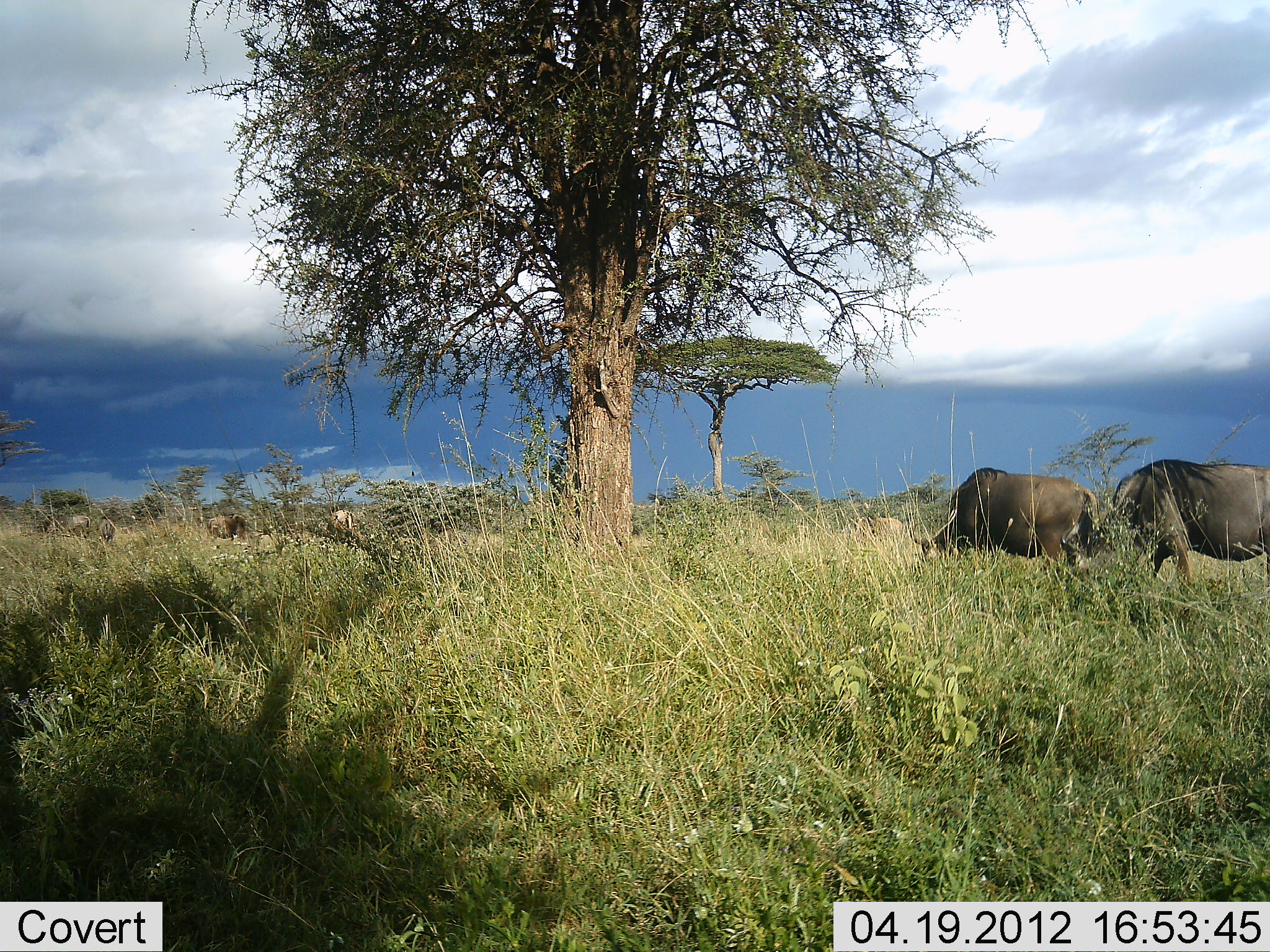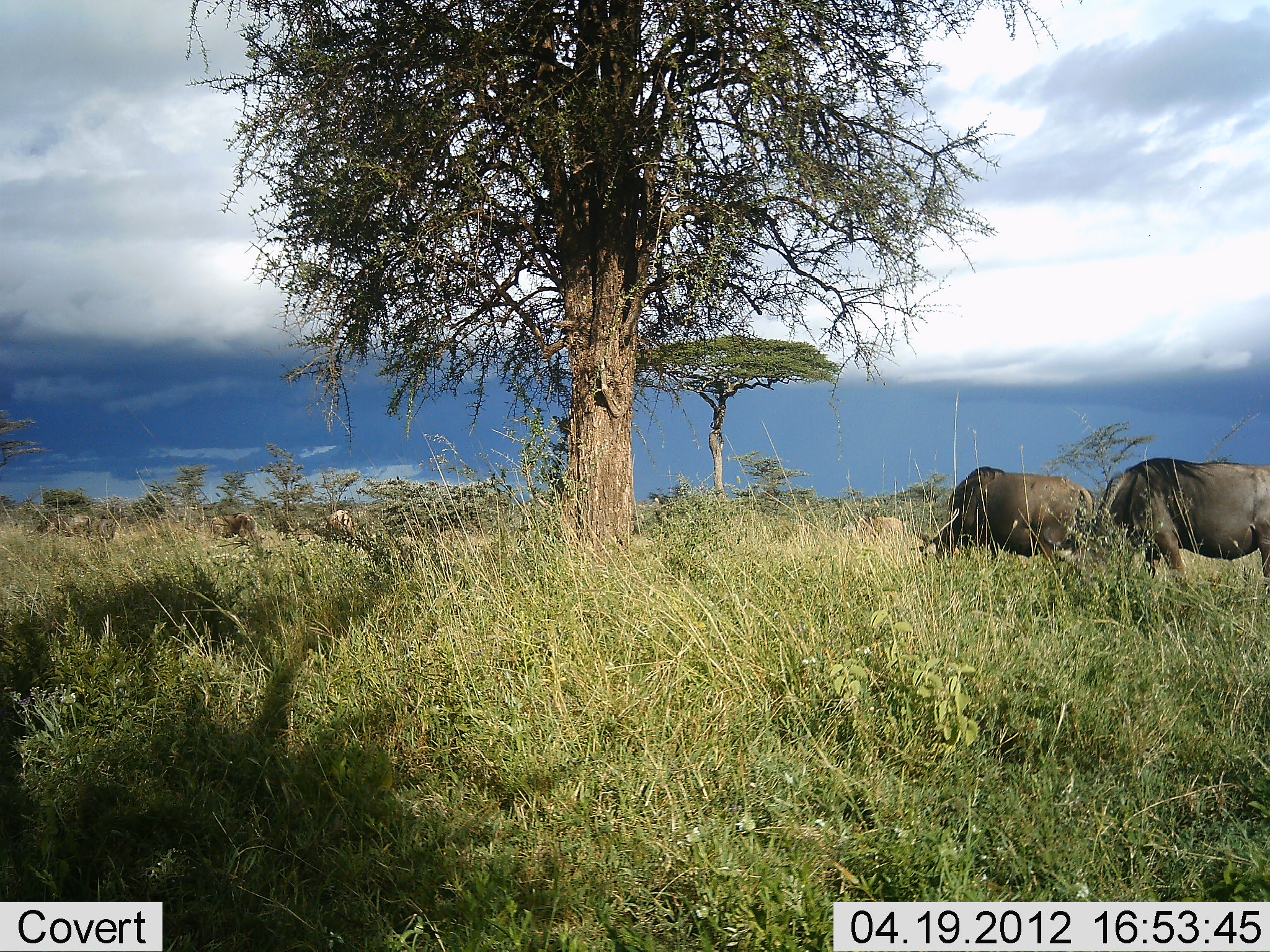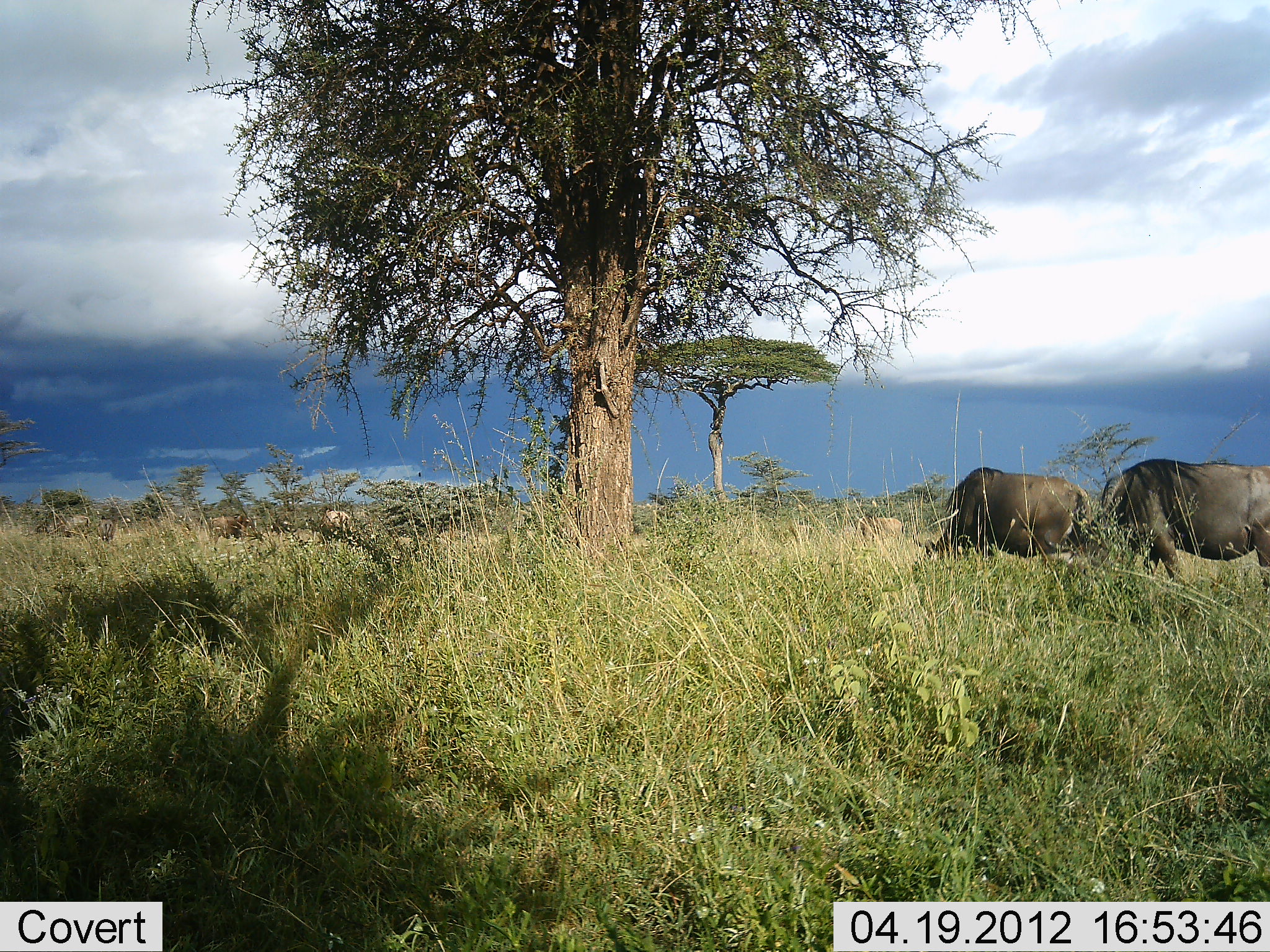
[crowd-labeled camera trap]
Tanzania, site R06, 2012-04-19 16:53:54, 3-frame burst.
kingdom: Animalia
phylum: Chordata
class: Mammalia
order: Artiodactyla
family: Bovidae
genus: Connochaetes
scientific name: Connochaetes taurinus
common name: blue wildebeest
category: wildebeest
Wildebeest (blue wildebeest) (Connochaetes taurinus), count 2. Behavior (volunteer vote fractions): standing 30%, resting 0%, moving 0%, interacting 0%. Young present (vote fraction): 3%. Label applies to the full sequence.